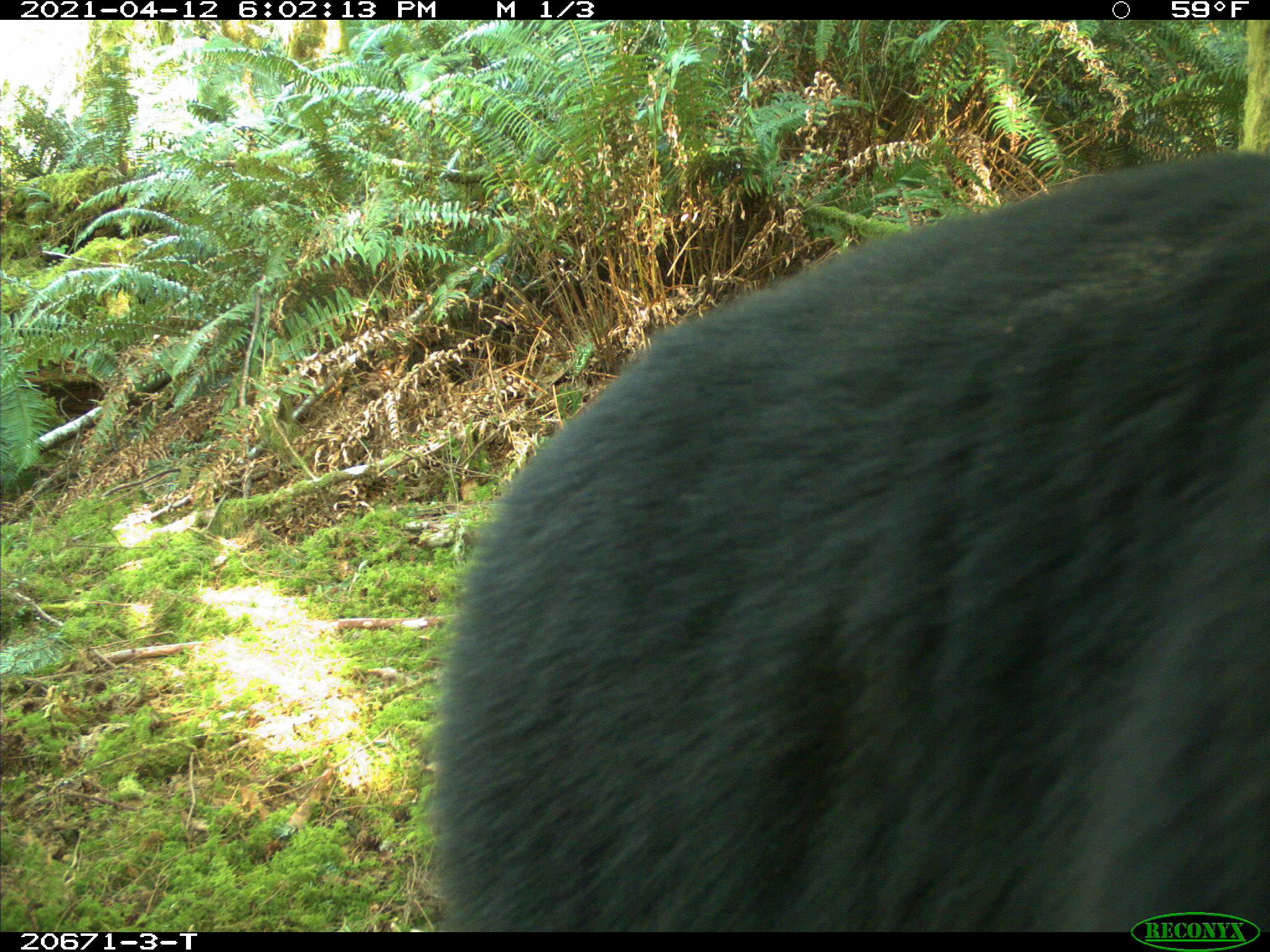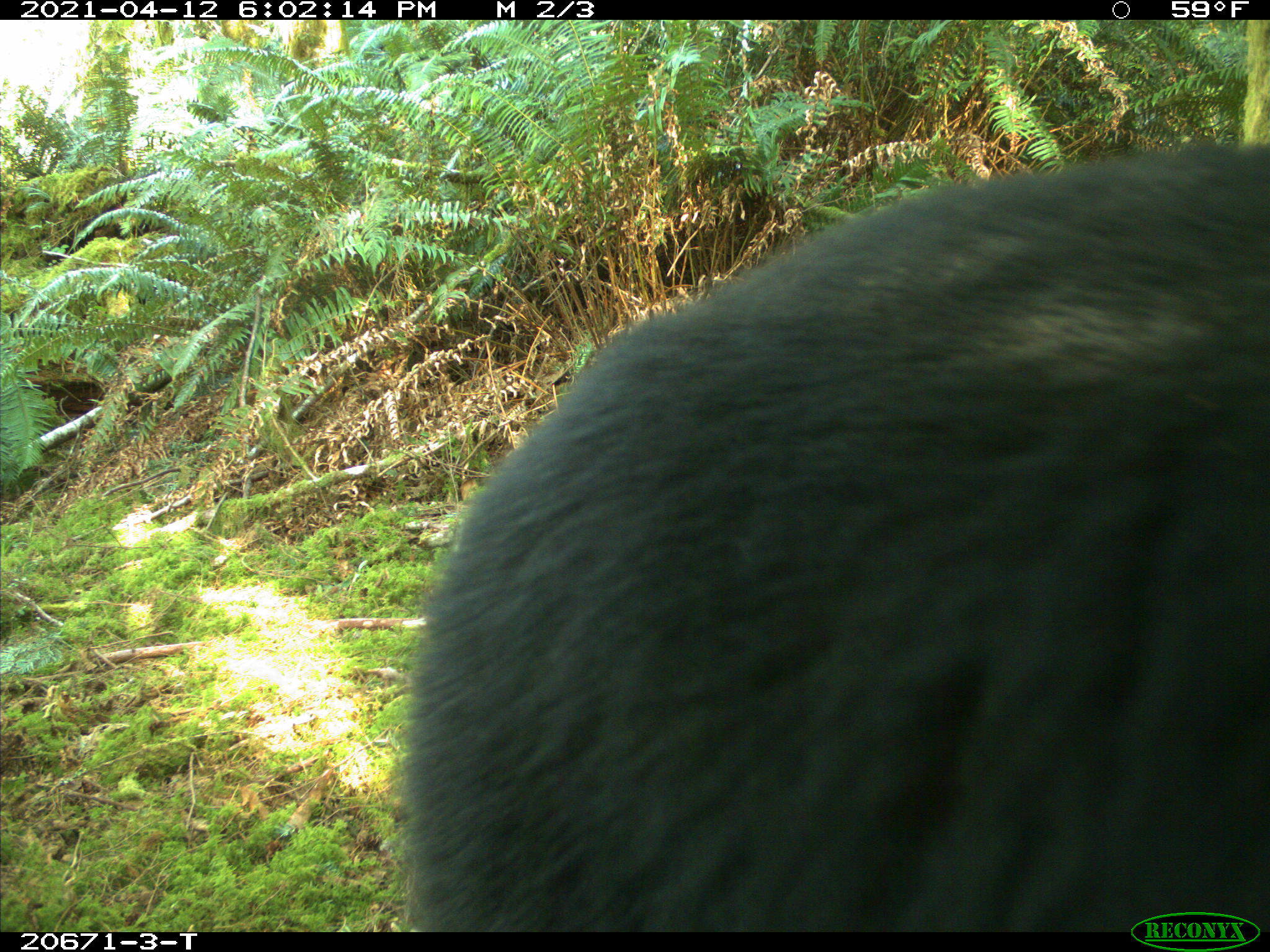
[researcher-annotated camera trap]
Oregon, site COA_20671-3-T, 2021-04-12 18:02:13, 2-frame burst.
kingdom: Animalia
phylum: Chordata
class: Mammalia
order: Carnivora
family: Ursidae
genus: Ursus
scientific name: Ursus americanus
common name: american black bear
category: black bear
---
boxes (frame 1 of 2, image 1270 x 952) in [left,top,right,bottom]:
black bear: [402,131,1269,900]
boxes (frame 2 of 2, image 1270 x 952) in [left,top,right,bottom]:
black bear: [367,127,1269,901]